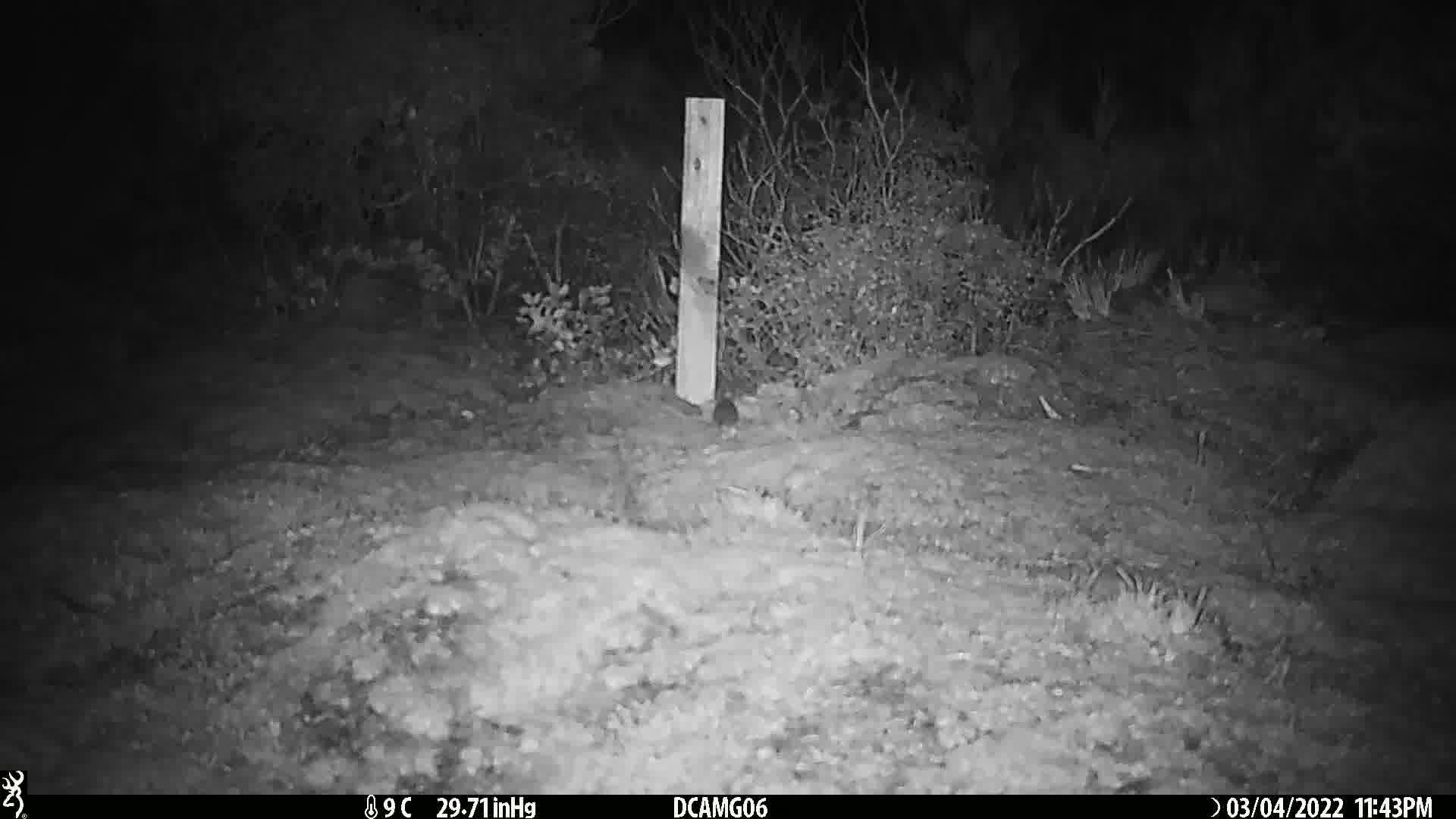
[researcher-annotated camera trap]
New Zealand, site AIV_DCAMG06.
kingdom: Animalia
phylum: Chordata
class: Mammalia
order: Rodentia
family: Muridae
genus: Mus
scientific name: Mus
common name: mouse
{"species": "mouse (Mus)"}